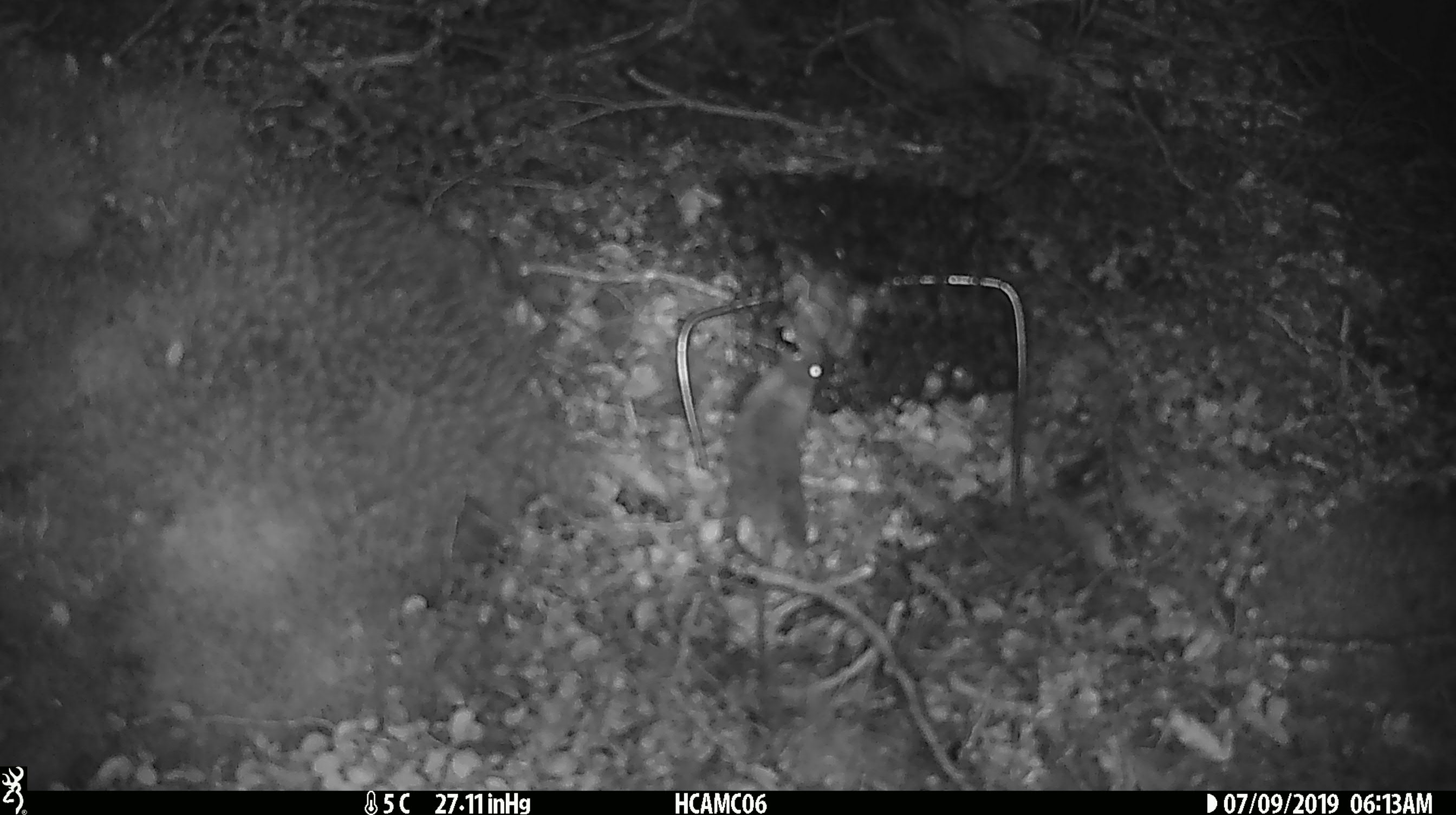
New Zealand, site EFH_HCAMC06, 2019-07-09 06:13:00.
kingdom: Animalia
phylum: Chordata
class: Mammalia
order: Rodentia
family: Muridae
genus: Mus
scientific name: Mus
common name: mouse